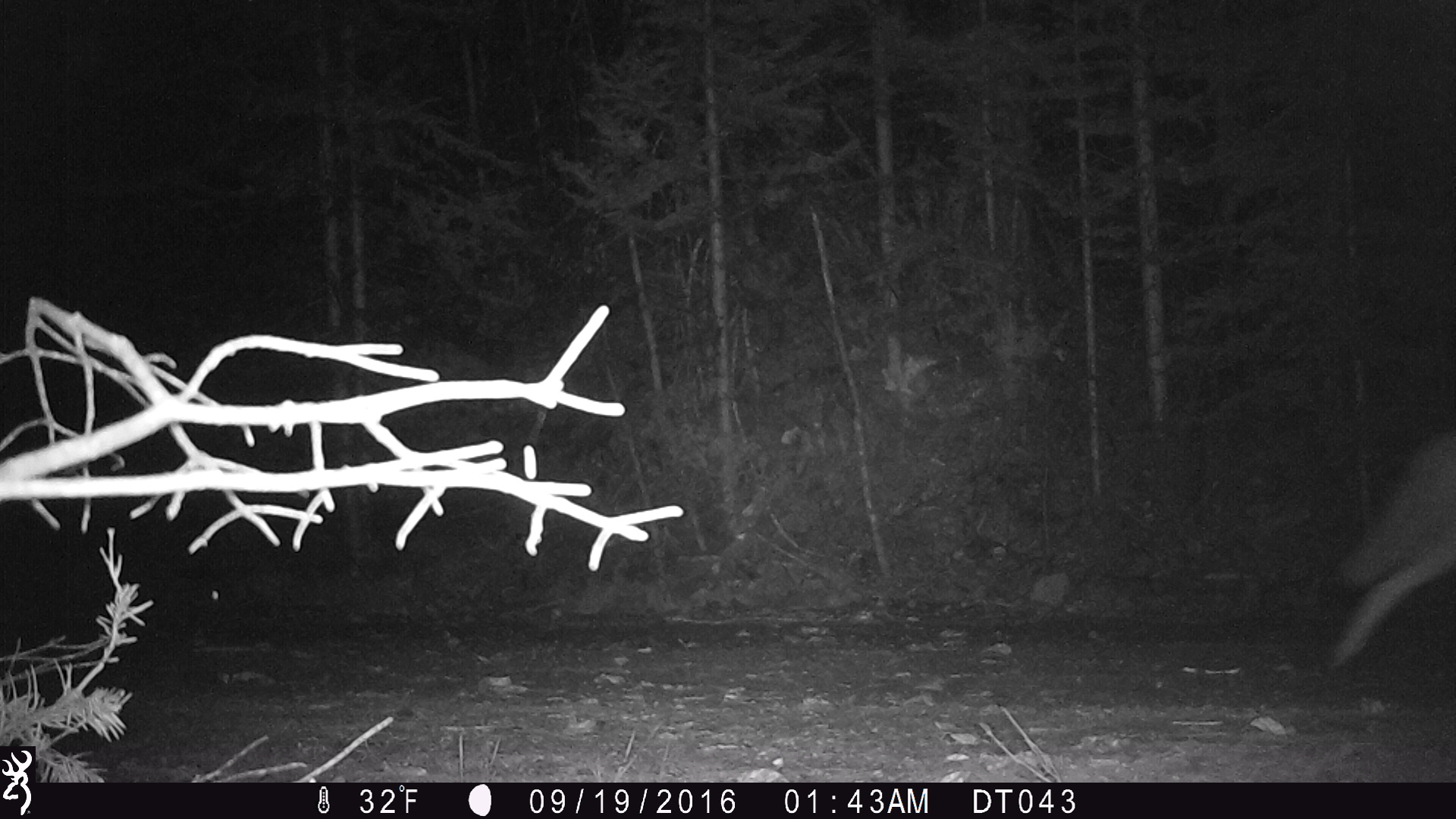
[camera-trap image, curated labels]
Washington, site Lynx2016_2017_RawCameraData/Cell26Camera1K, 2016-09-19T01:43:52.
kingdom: Animalia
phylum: Chordata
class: Mammalia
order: Carnivora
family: Canidae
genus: Canis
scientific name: Canis latrans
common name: coyote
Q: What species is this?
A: Canis latrans (coyote).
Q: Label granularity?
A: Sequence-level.